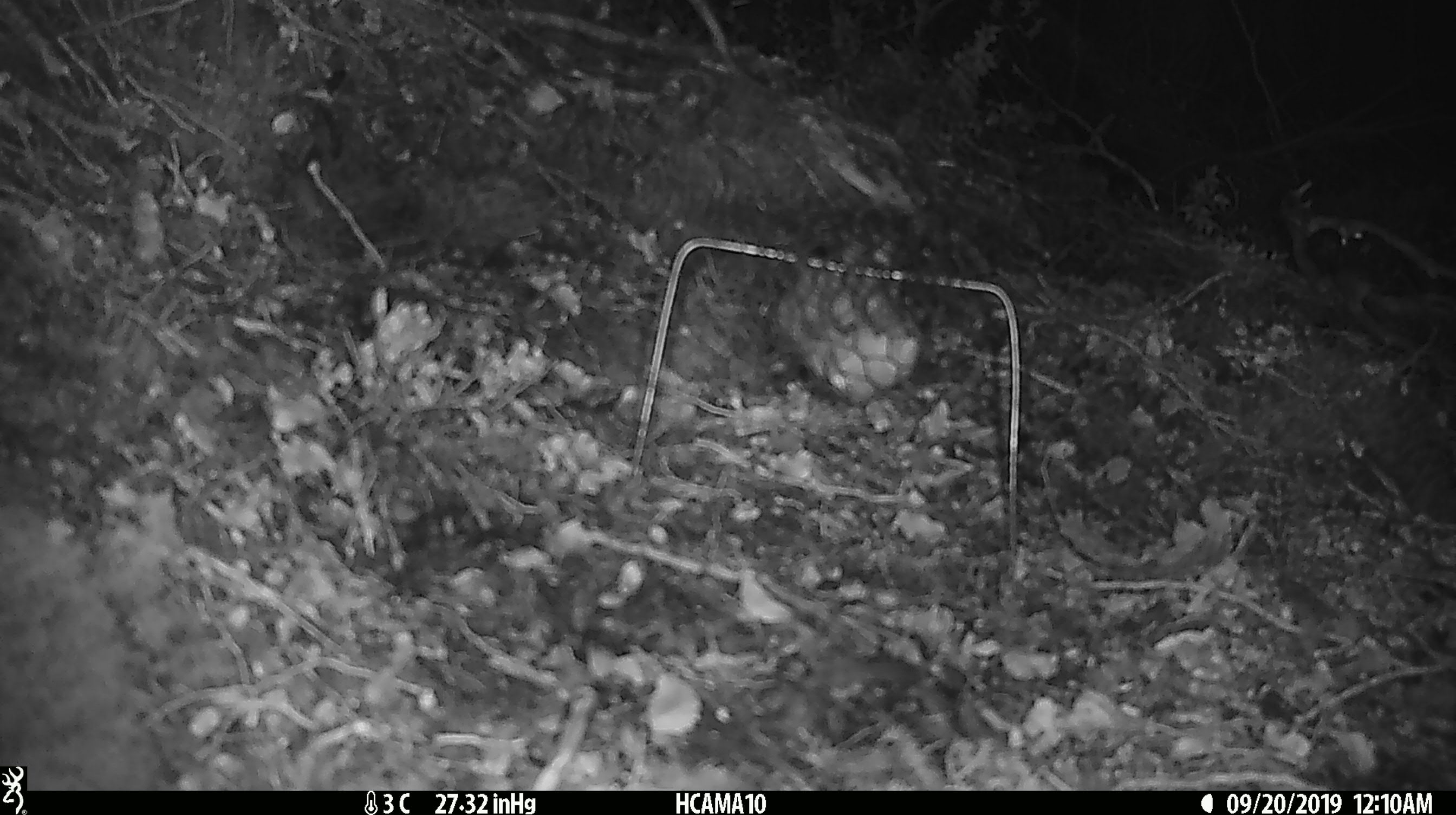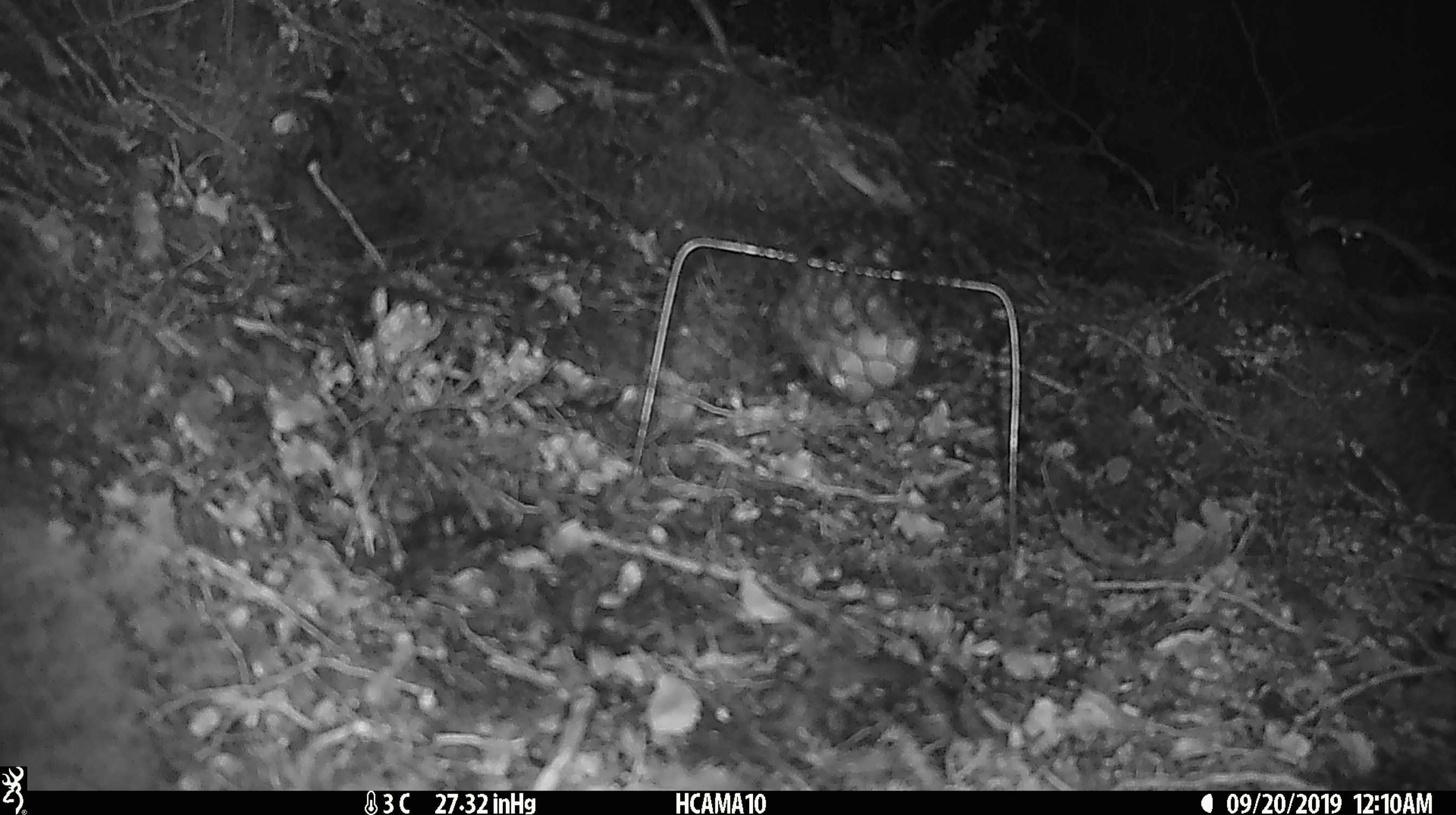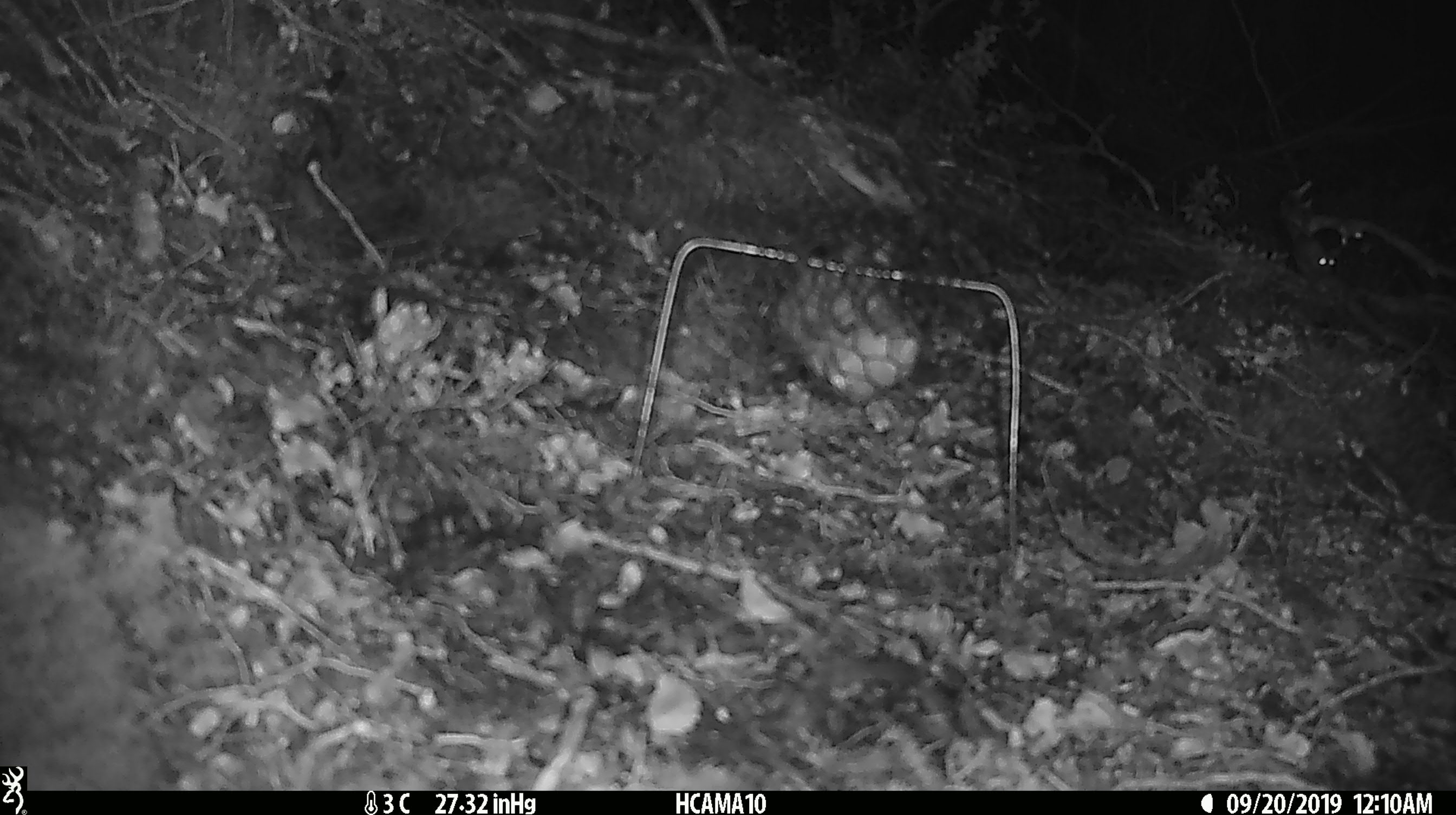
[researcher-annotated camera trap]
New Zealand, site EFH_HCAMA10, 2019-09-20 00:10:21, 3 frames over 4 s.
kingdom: Animalia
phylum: Chordata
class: Mammalia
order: Rodentia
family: Muridae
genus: Mus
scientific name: Mus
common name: mouse